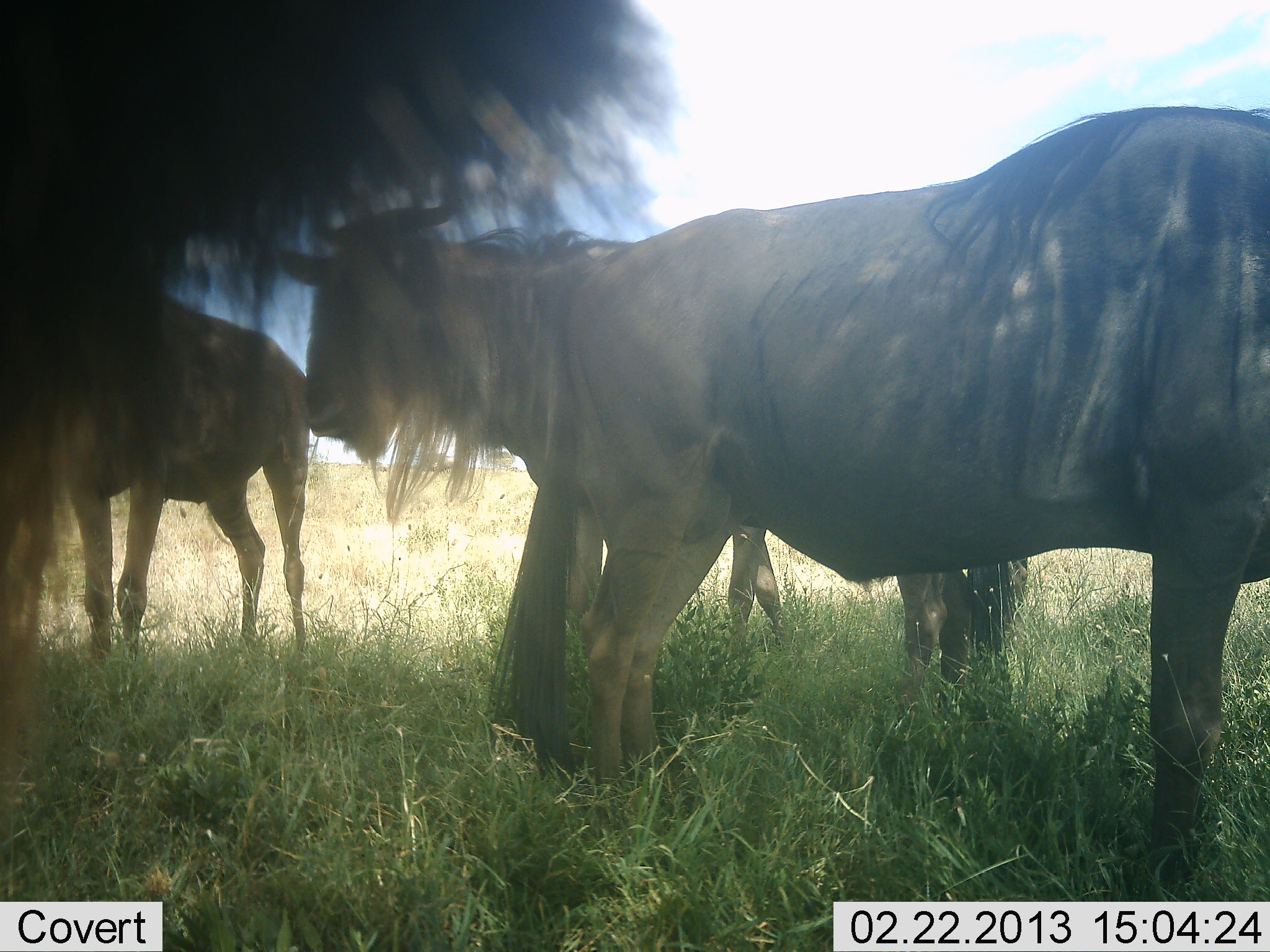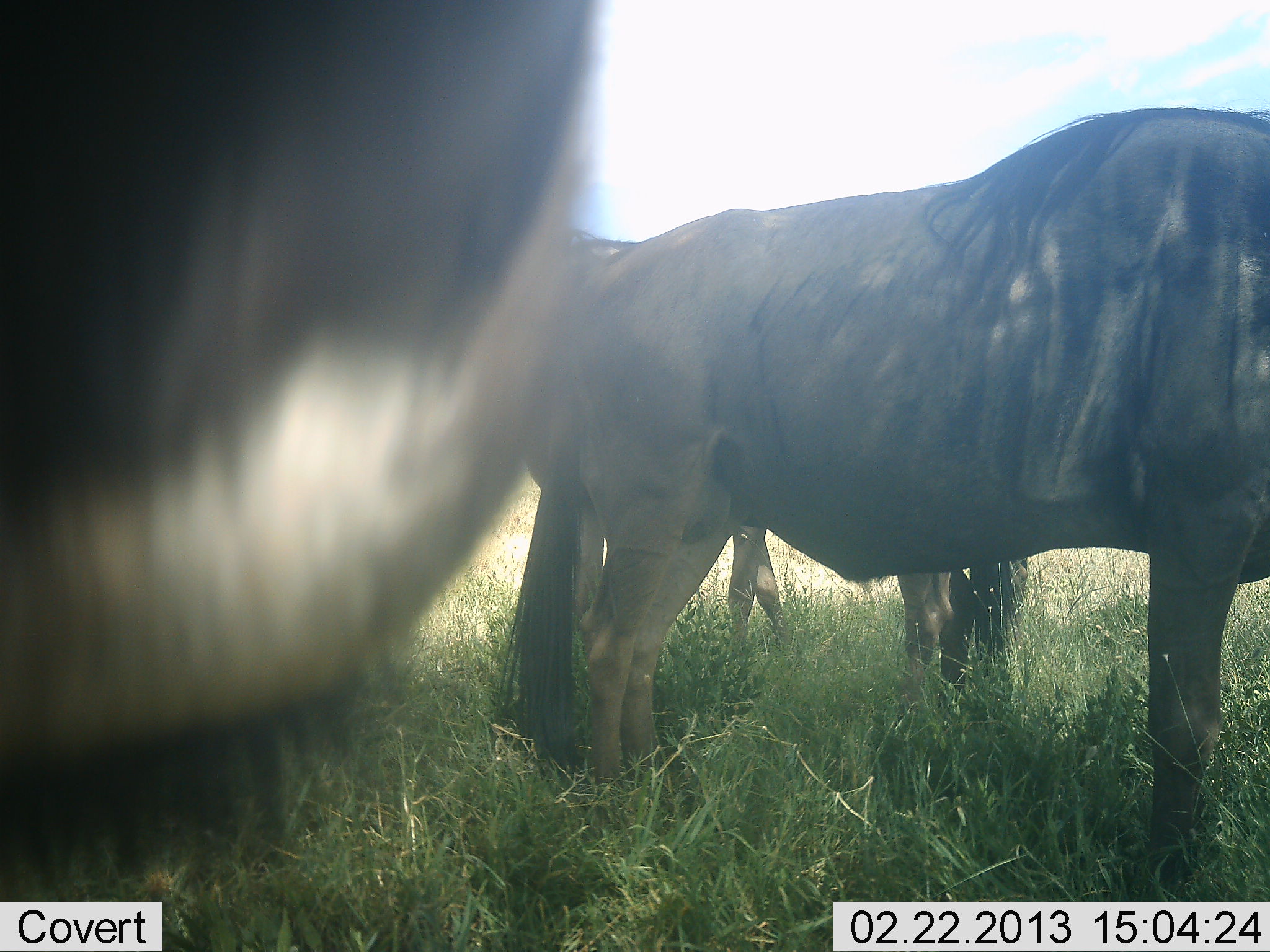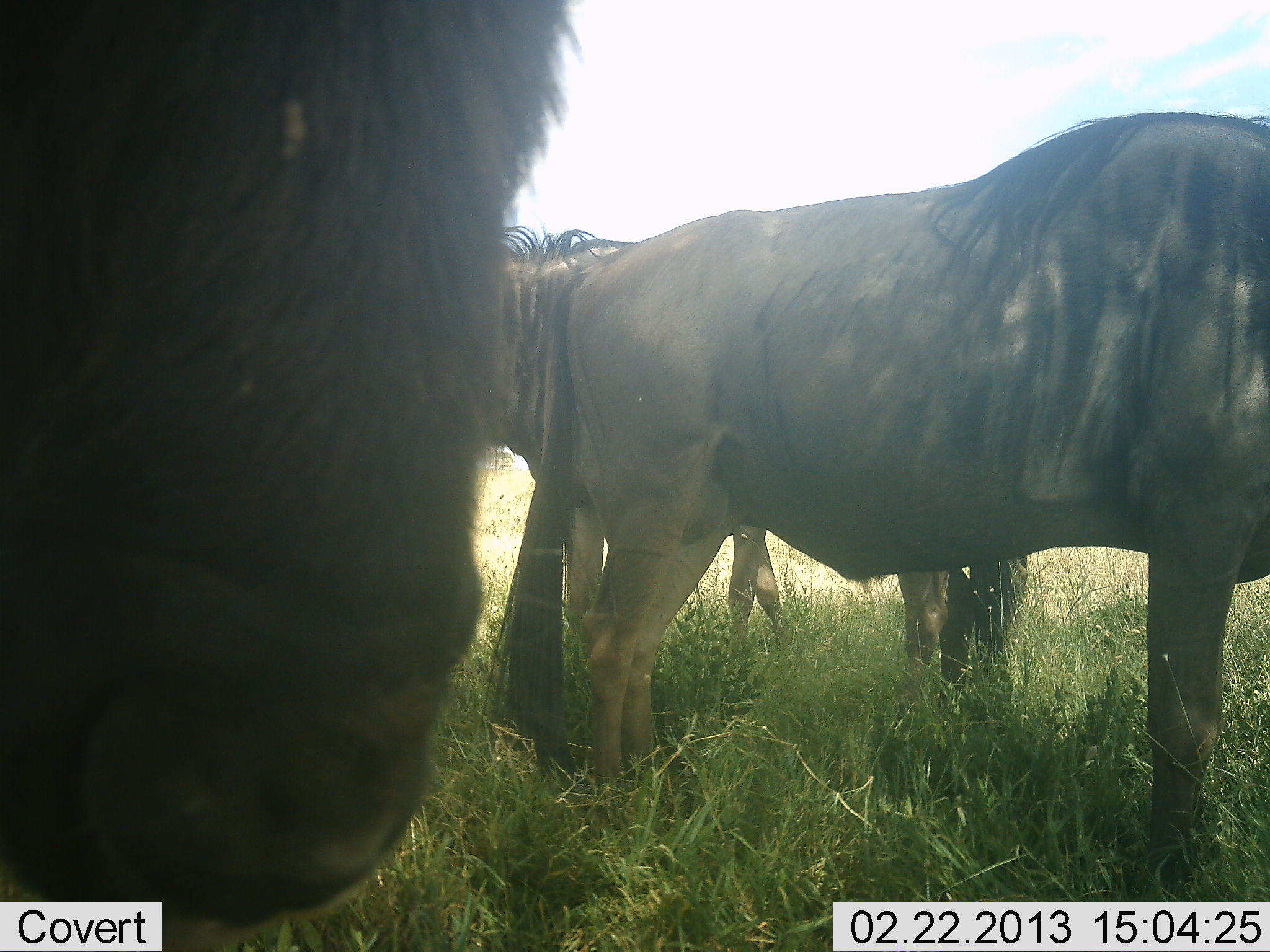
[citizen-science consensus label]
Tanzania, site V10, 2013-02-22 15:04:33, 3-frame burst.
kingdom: Animalia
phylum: Chordata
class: Mammalia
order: Artiodactyla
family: Bovidae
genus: Connochaetes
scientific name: Connochaetes taurinus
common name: blue wildebeest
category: wildebeest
Wildebeest (blue wildebeest) (Connochaetes taurinus), count 4. Behavior (volunteer vote fractions): standing 97%, resting 3%, moving 11%, interacting 11%. Young present (vote fraction): 0%. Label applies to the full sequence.